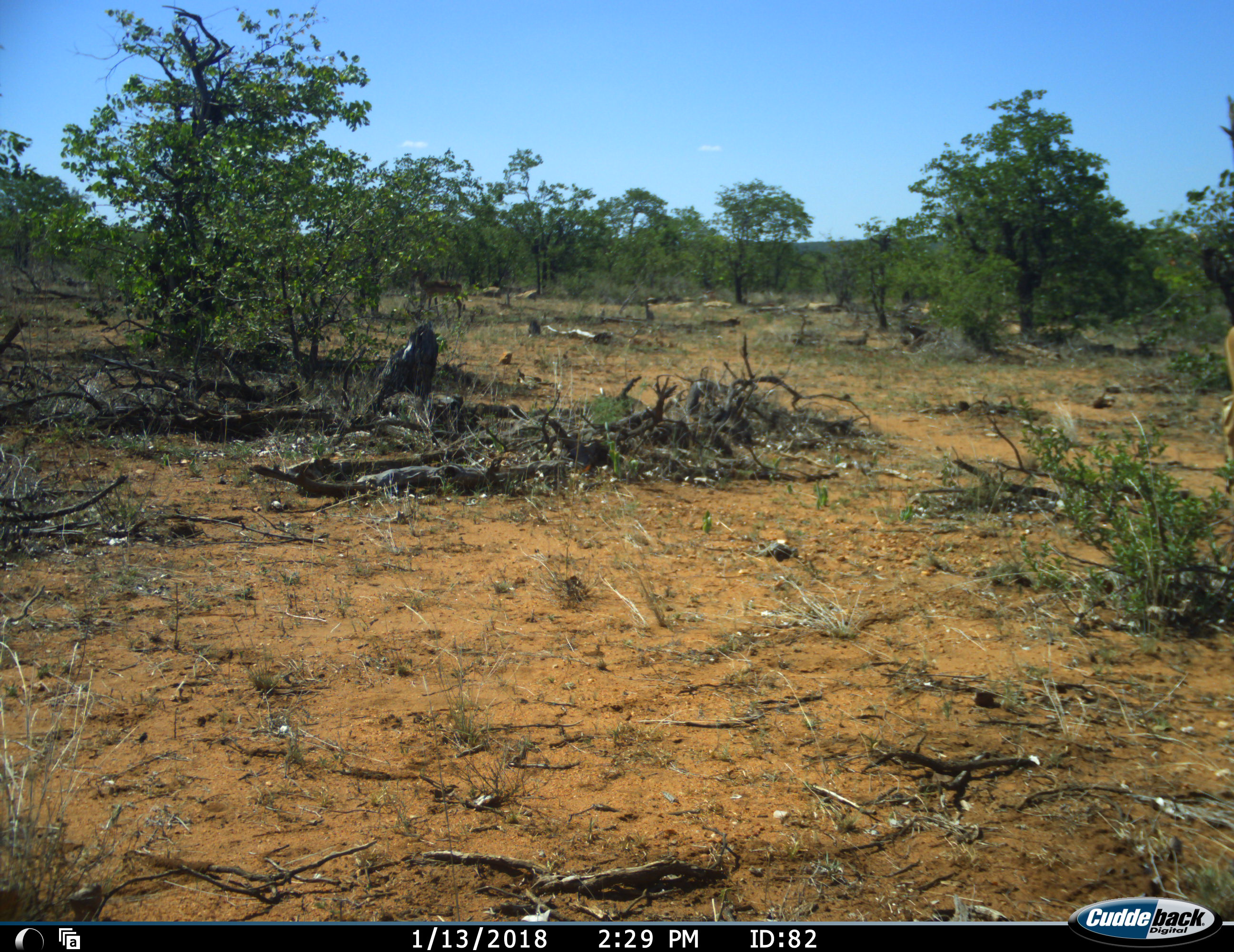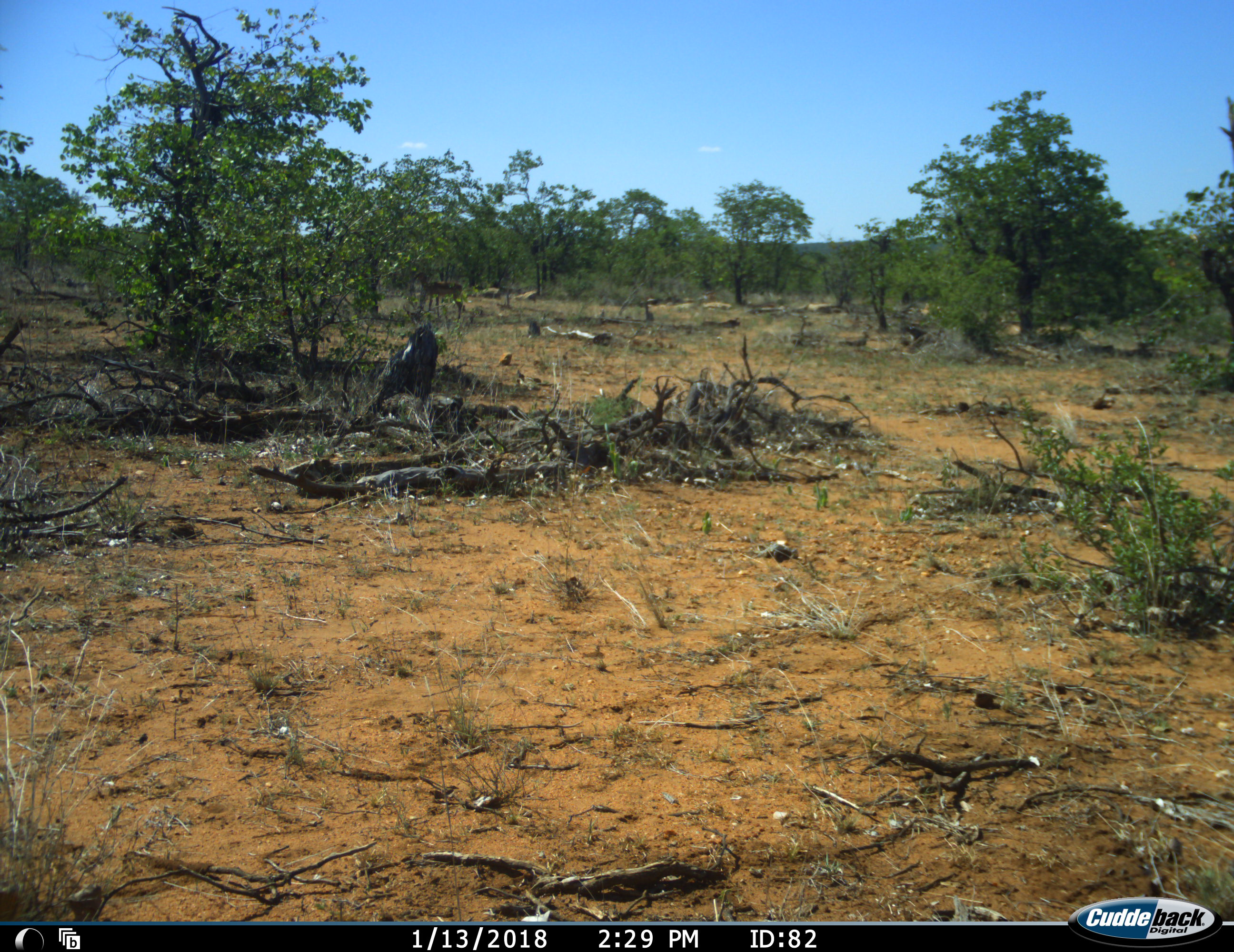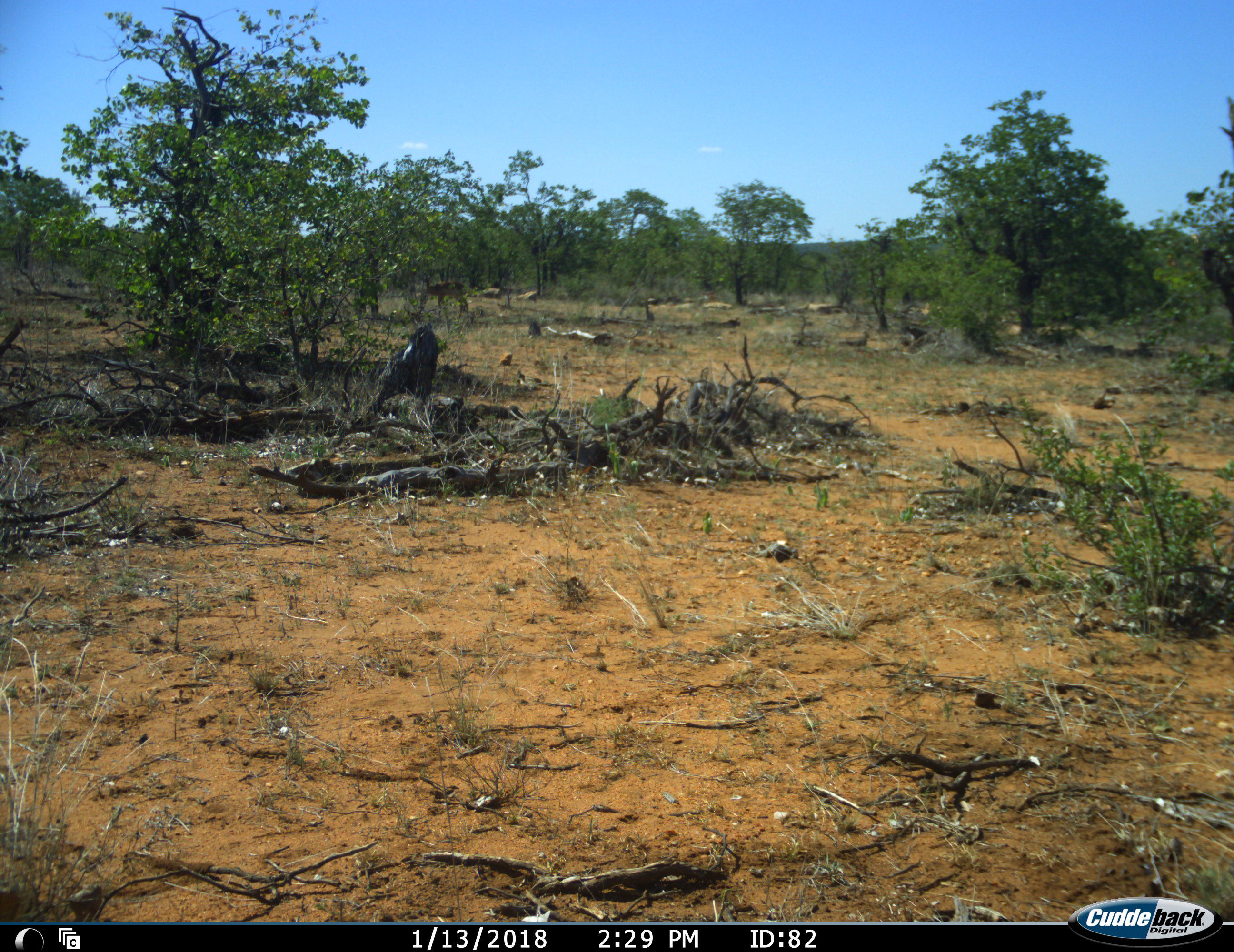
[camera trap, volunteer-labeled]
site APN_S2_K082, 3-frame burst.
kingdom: Animalia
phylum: Chordata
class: Mammalia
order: Artiodactyla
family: Bovidae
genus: Aepyceros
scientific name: Aepyceros melampus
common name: impala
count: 2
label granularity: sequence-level